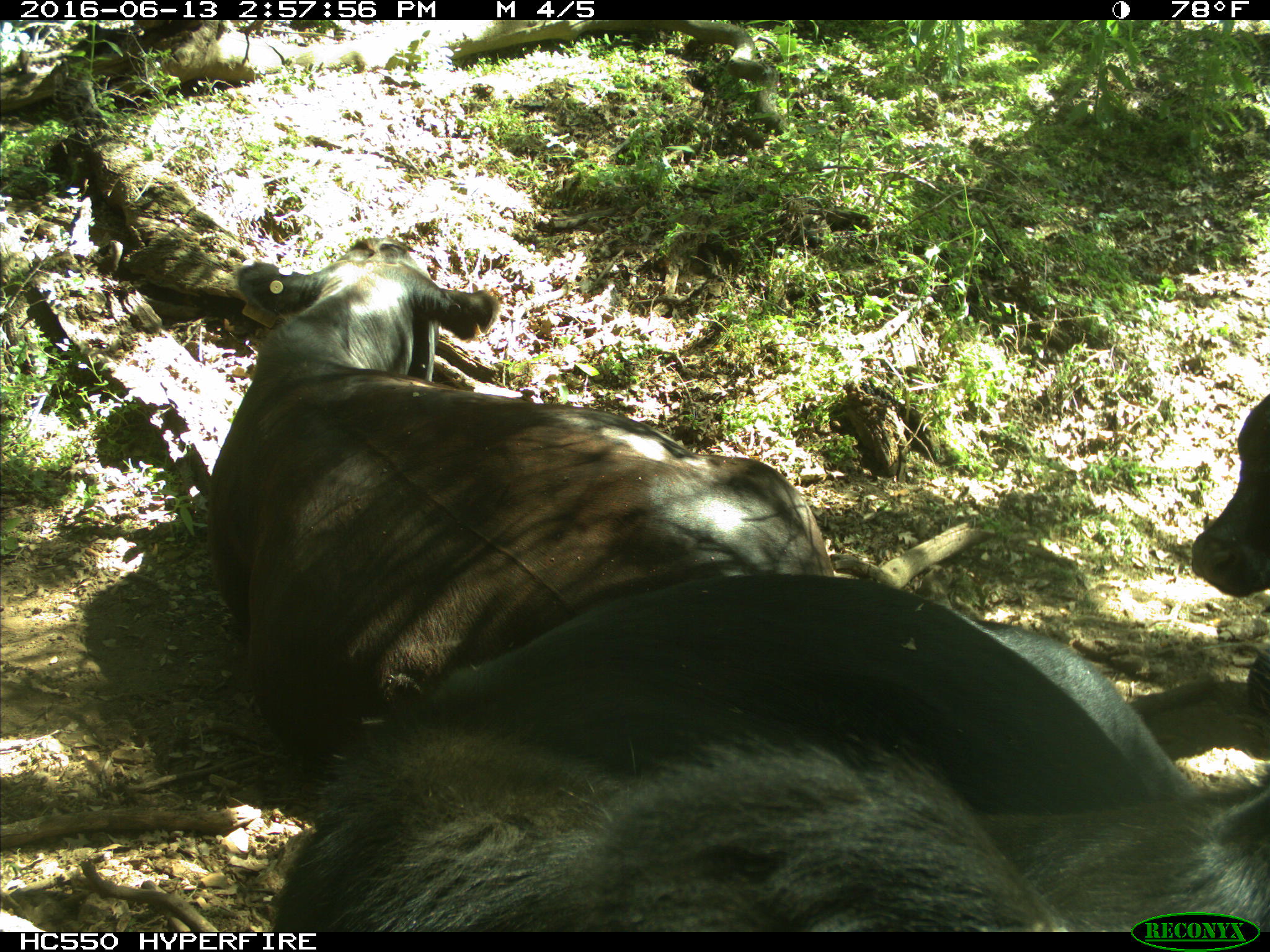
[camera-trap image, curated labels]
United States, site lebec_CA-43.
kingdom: Animalia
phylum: Chordata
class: Mammalia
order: Artiodactyla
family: Bovidae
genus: Bos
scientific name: Bos taurus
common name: domestic cow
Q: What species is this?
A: Bos taurus (domestic cow).